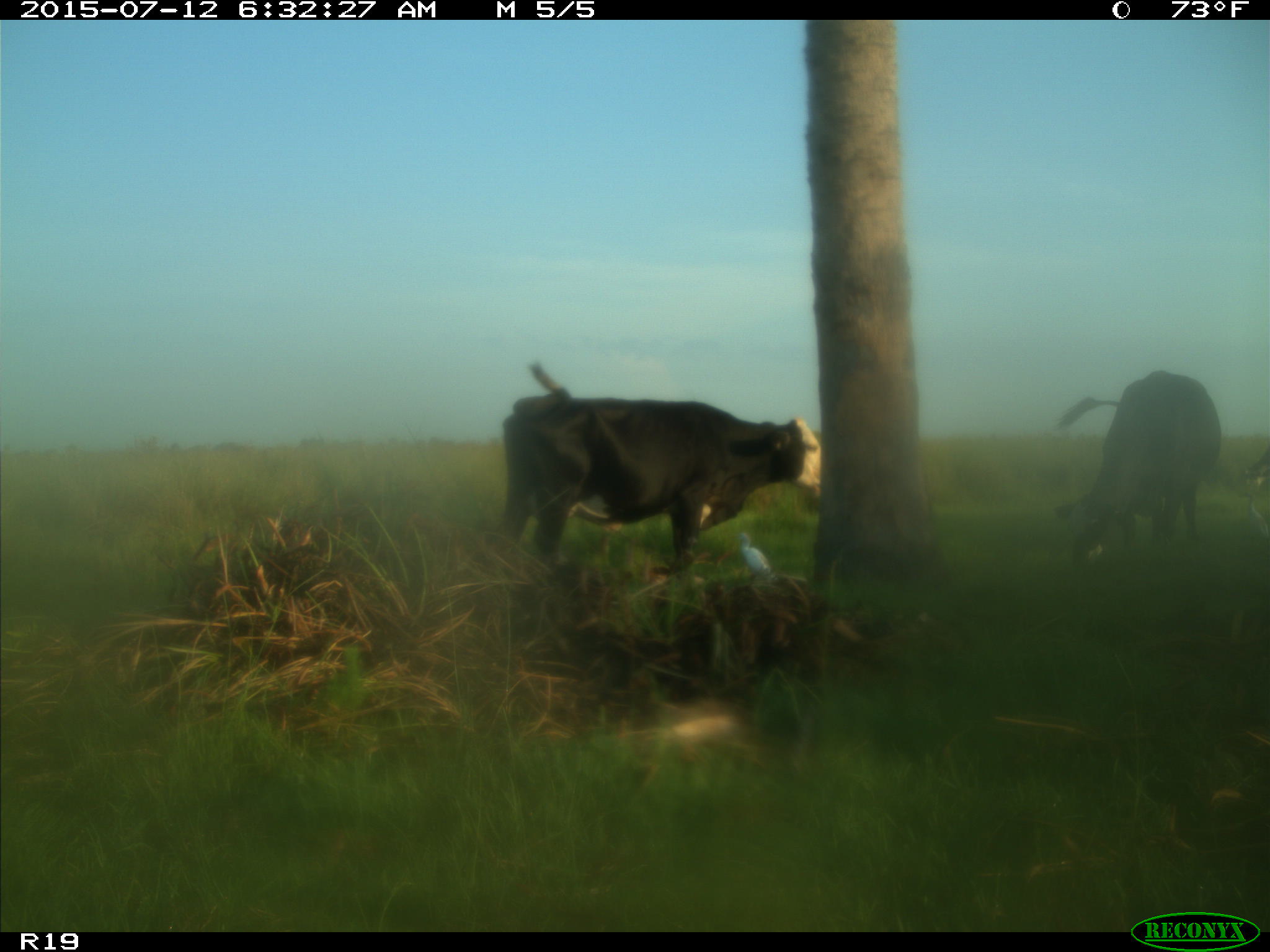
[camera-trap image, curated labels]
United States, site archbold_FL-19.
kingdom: Animalia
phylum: Chordata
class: Mammalia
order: Artiodactyla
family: Bovidae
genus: Bos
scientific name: Bos taurus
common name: domestic cow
Bos taurus (domestic cow).